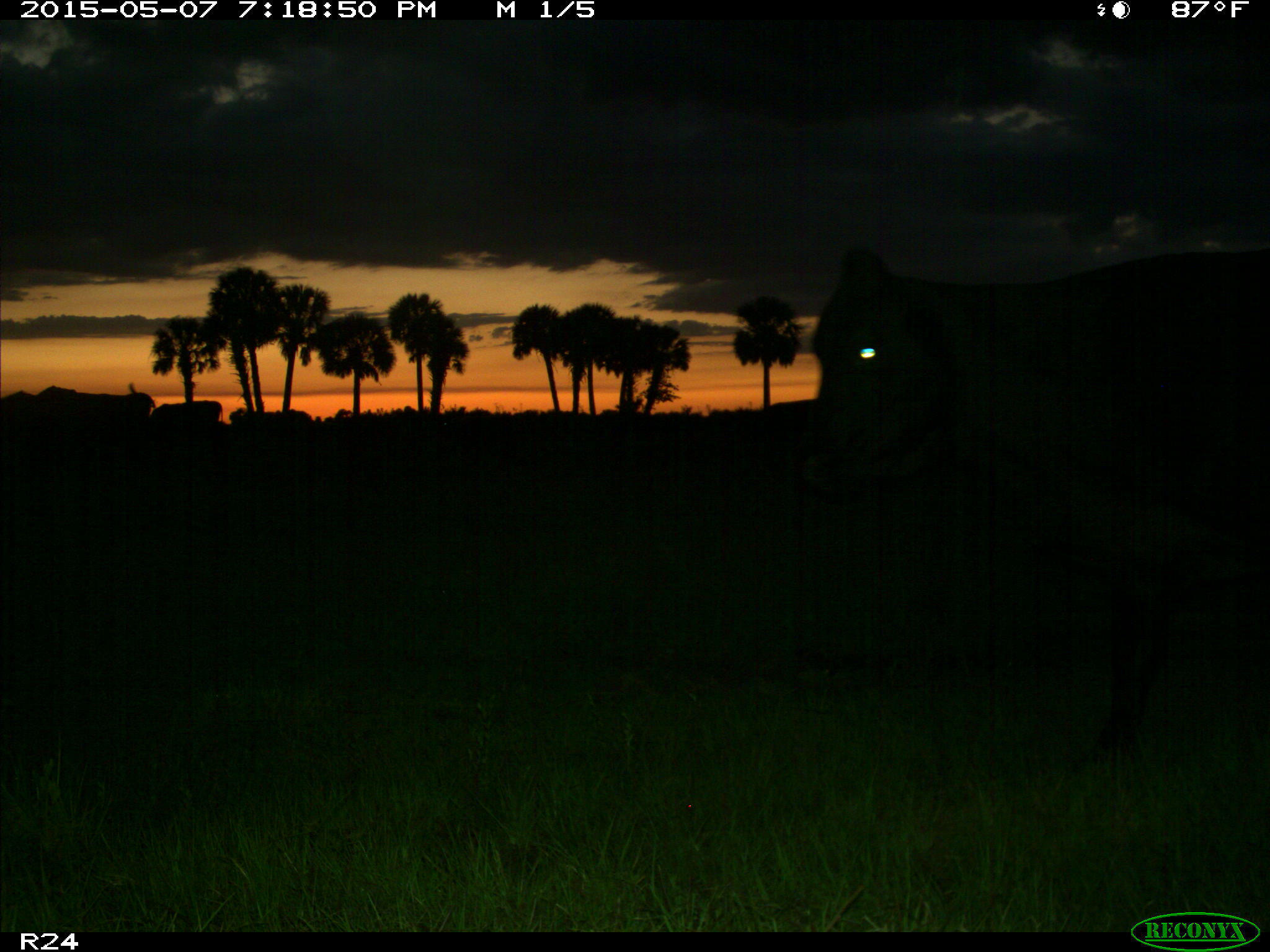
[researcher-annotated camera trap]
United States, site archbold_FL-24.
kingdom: Animalia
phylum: Chordata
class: Mammalia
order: Artiodactyla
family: Bovidae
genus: Bos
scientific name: Bos taurus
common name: domestic cow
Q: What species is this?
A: Bos taurus (domestic cow).